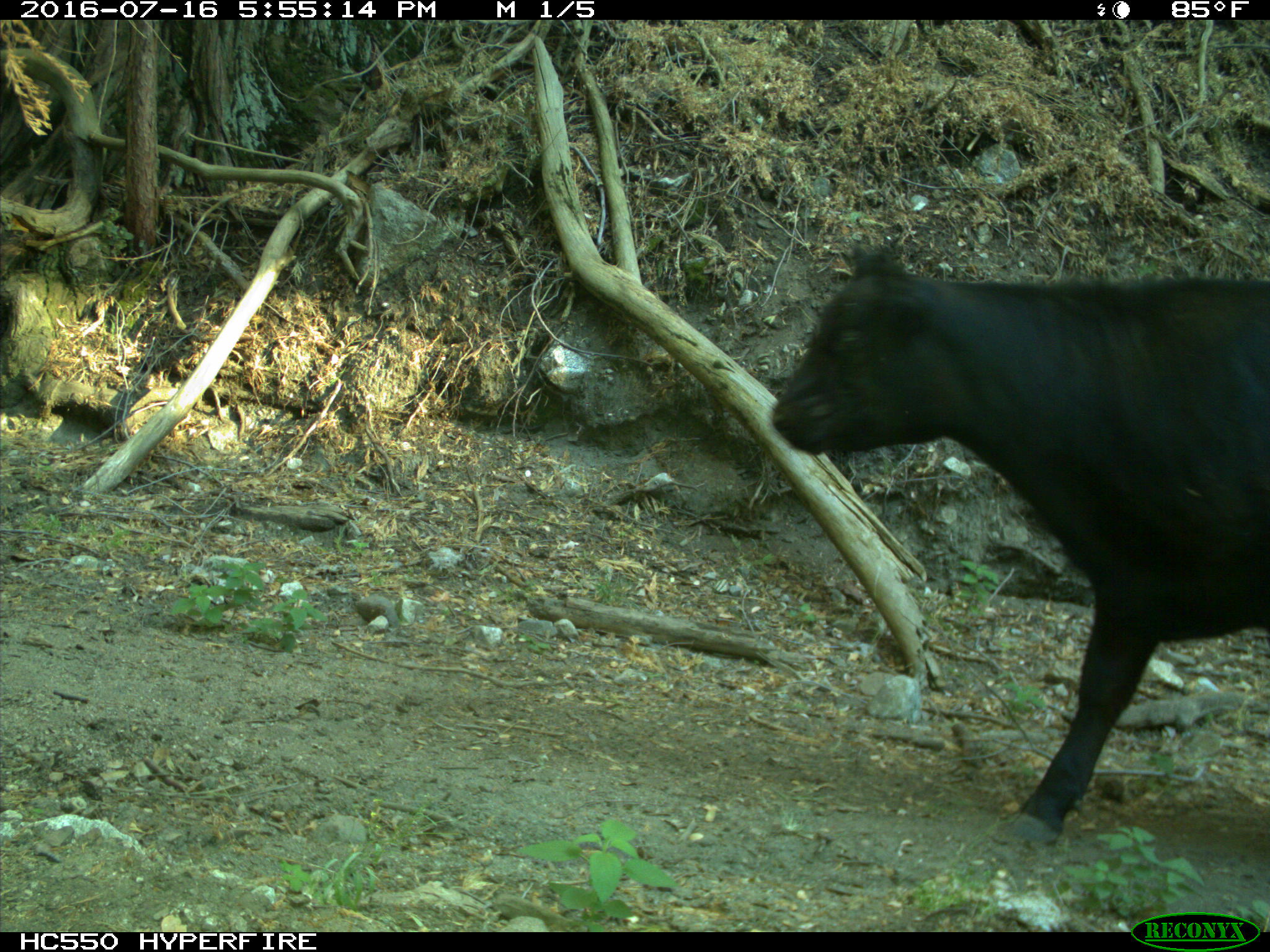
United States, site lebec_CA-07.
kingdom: Animalia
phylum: Chordata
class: Mammalia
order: Artiodactyla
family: Bovidae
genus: Bos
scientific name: Bos taurus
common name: domestic cow